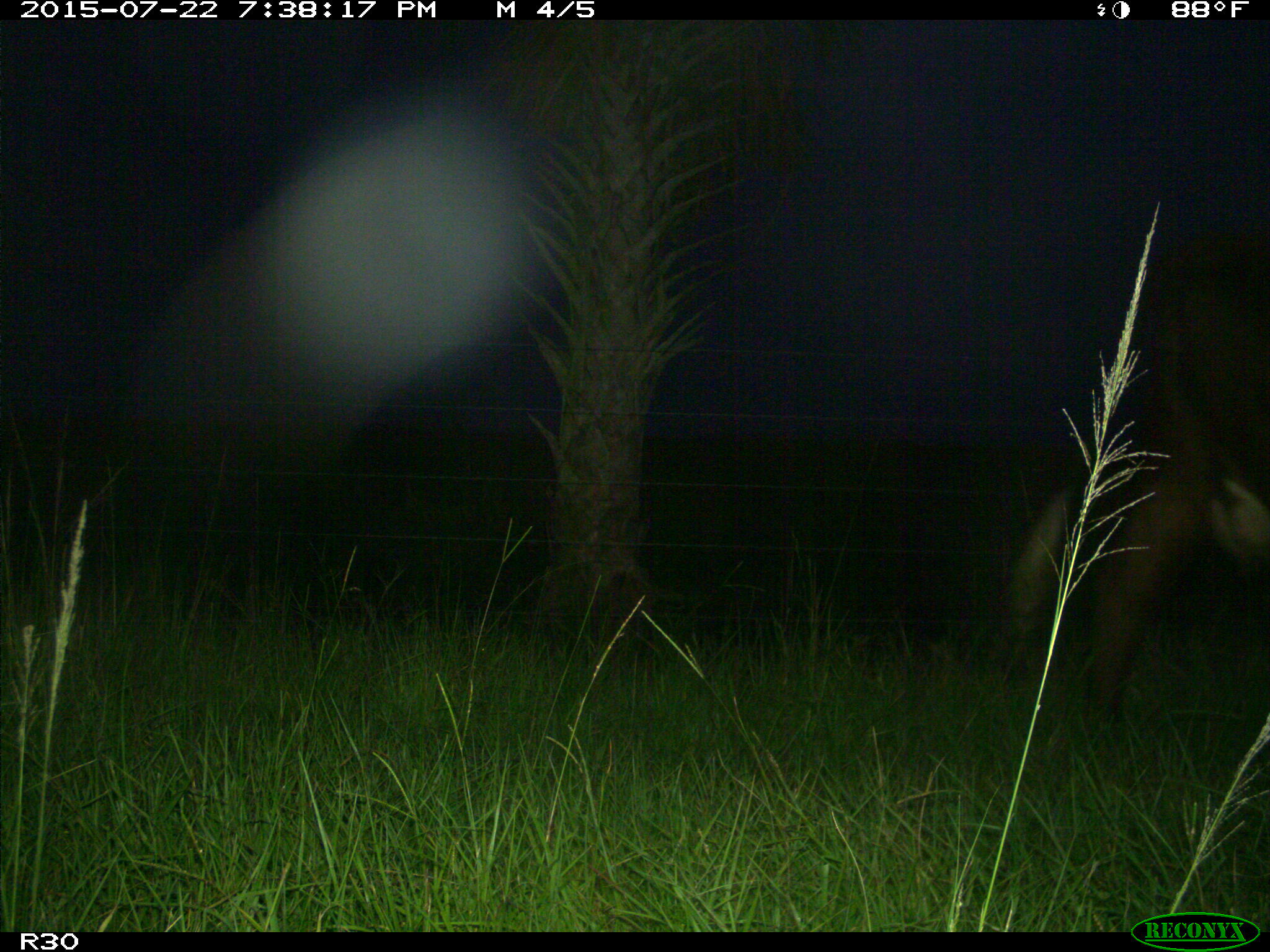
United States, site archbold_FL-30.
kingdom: Animalia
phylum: Chordata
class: Mammalia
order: Artiodactyla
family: Bovidae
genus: Bos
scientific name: Bos taurus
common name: domestic cow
Bos taurus (domestic cow).